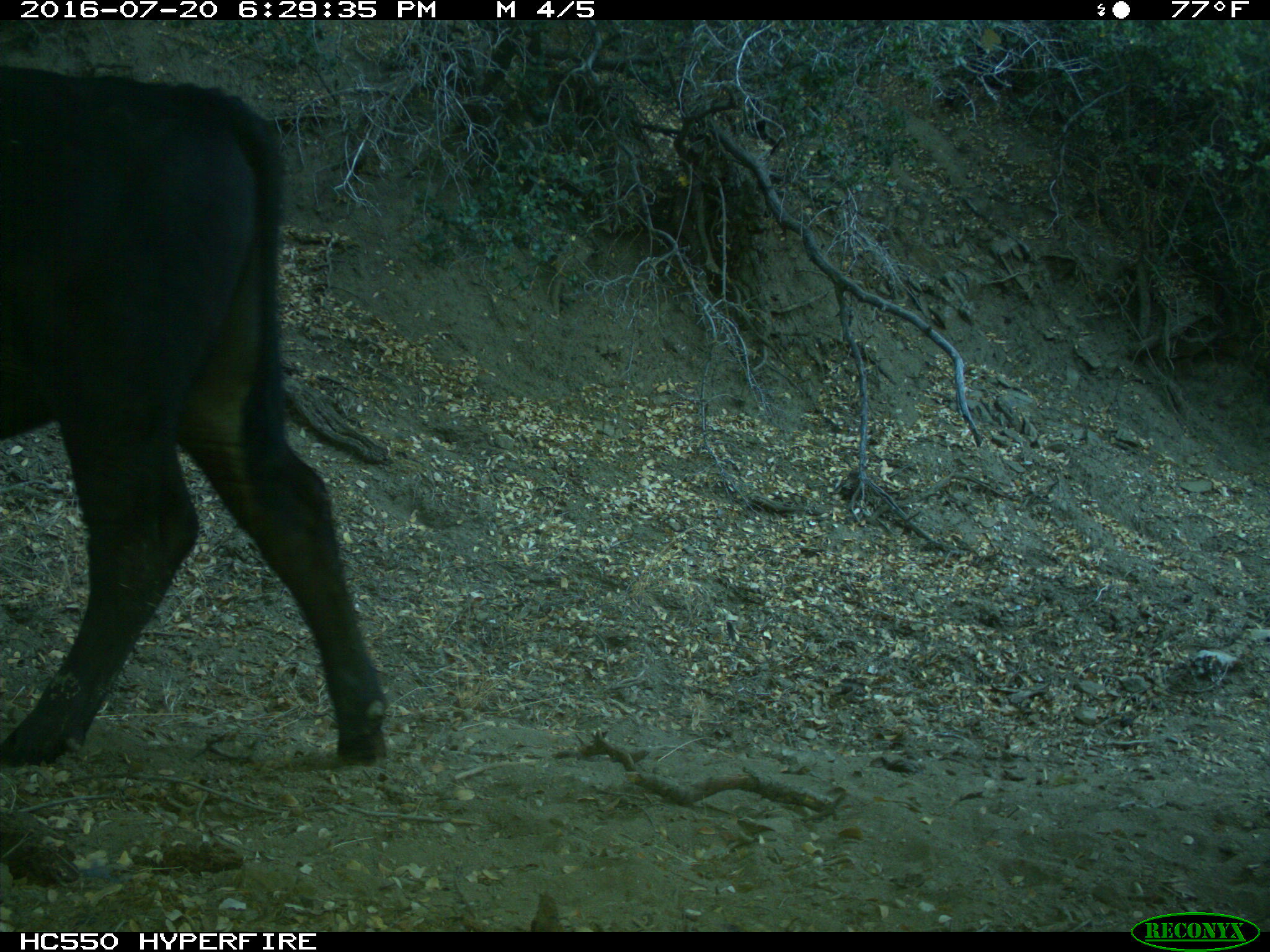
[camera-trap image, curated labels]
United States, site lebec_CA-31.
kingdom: Animalia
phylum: Chordata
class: Mammalia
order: Artiodactyla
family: Bovidae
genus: Bos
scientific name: Bos taurus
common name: domestic cow